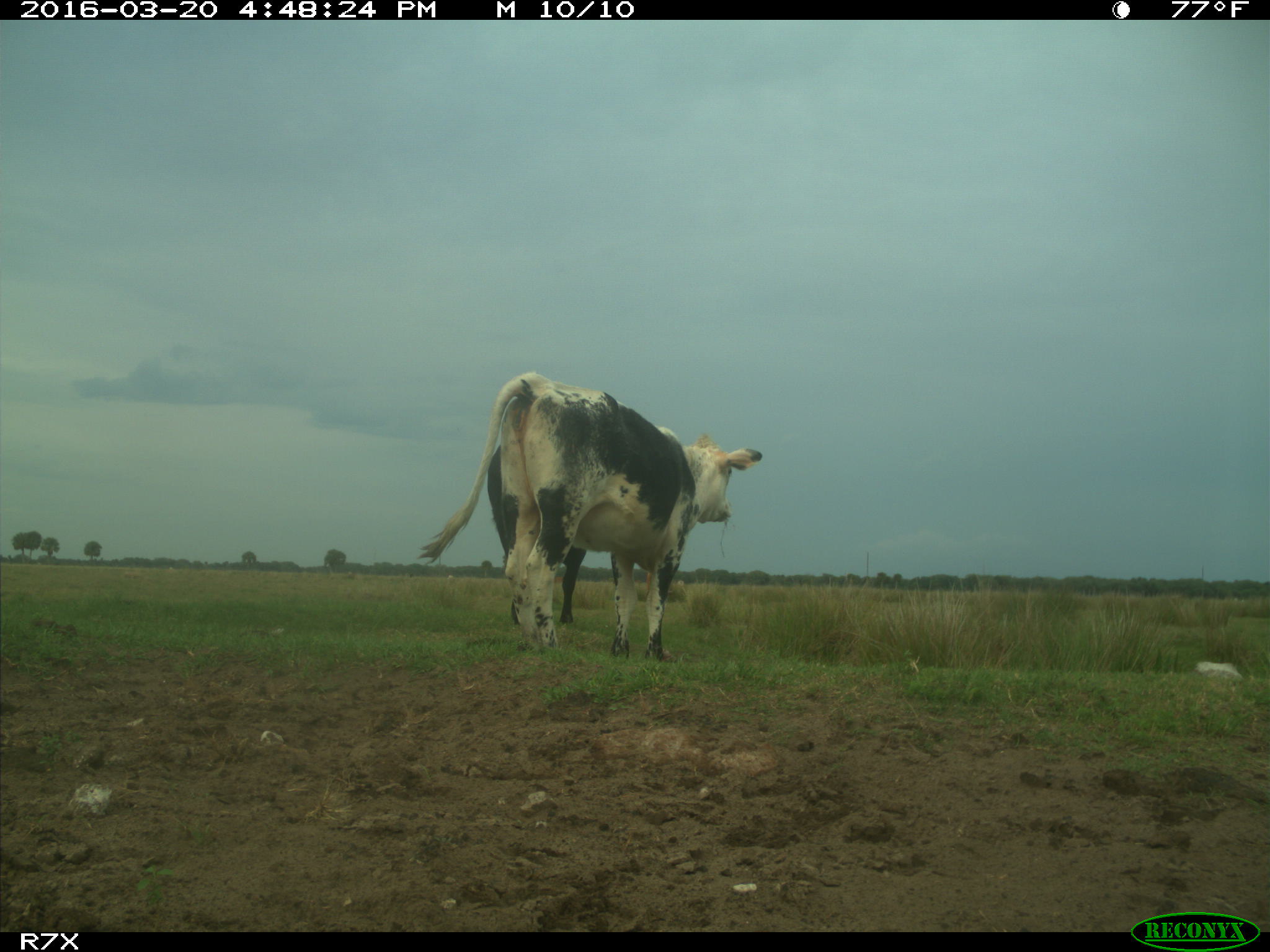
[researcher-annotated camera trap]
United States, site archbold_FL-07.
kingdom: Animalia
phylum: Chordata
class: Mammalia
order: Artiodactyla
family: Bovidae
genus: Bos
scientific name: Bos taurus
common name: domestic cow